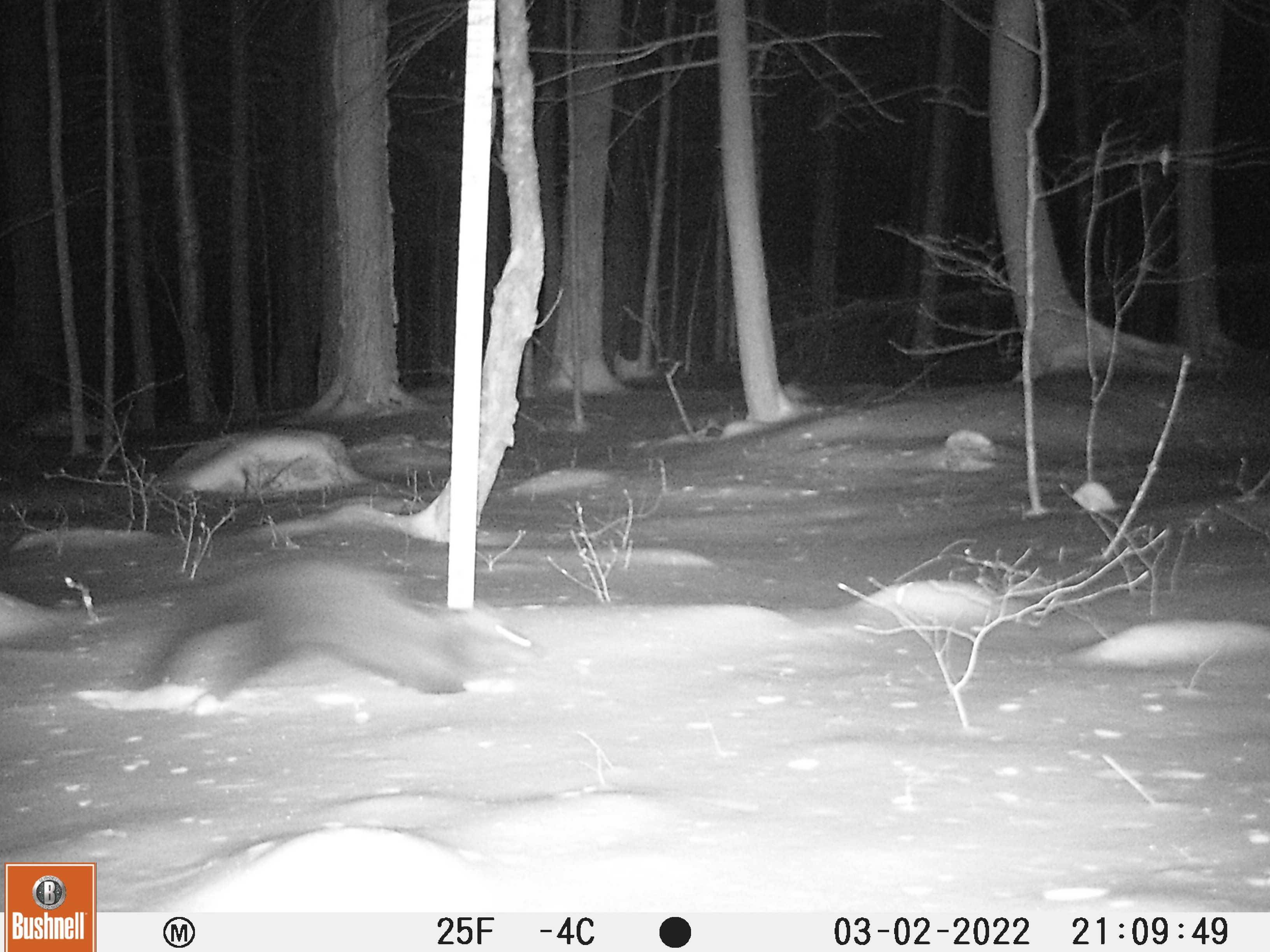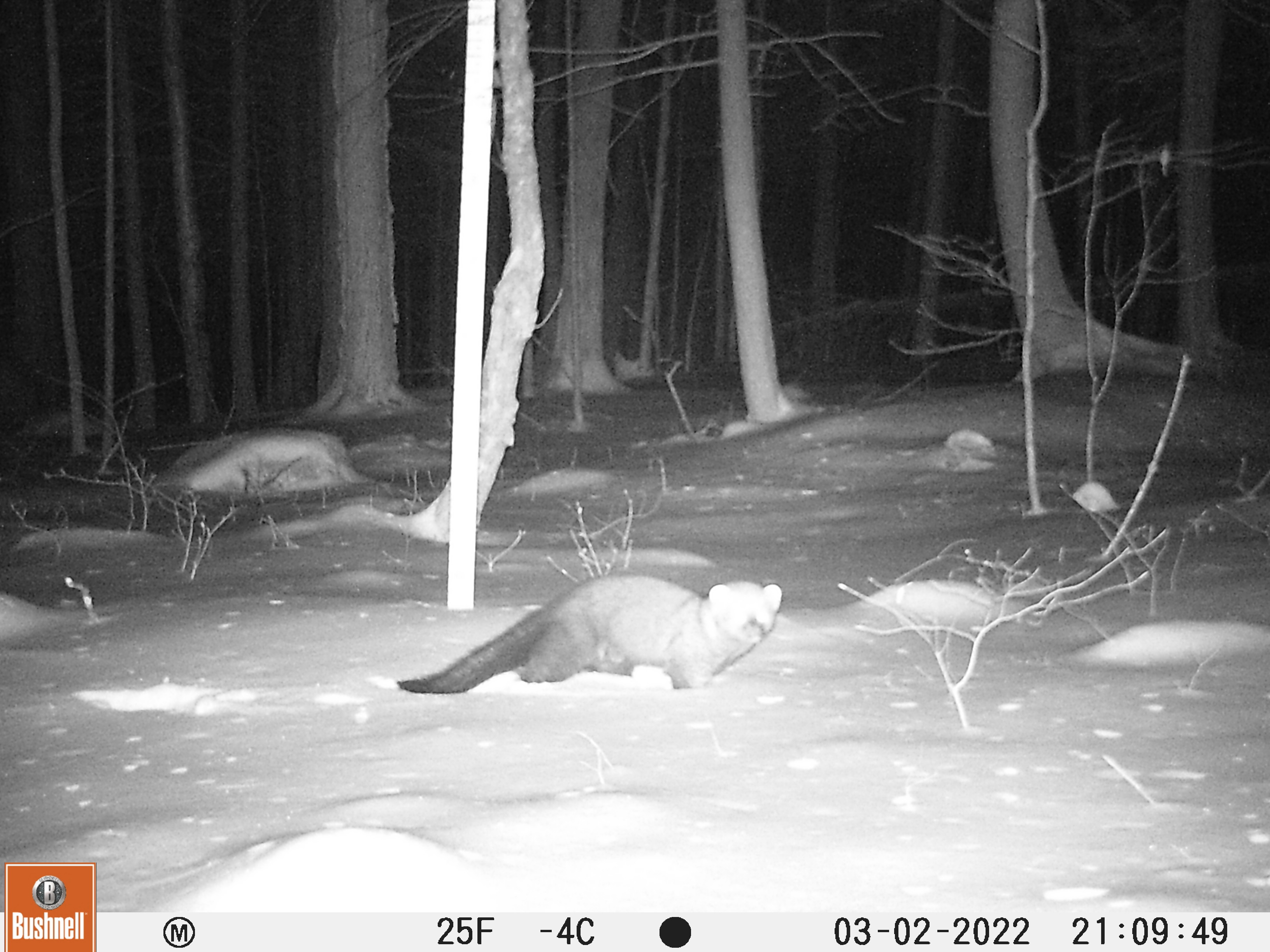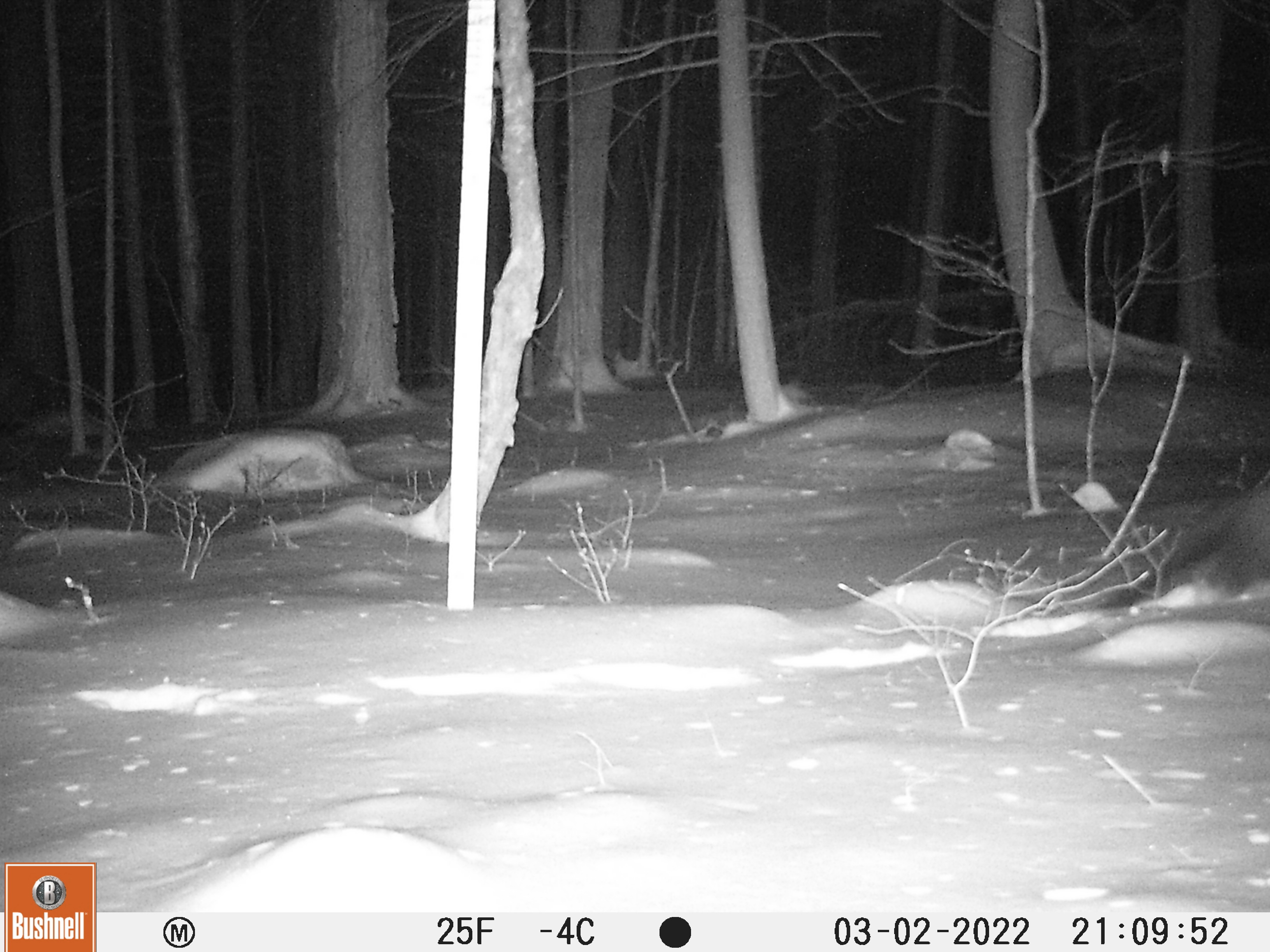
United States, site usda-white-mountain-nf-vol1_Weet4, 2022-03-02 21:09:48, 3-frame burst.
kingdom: Animalia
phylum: Chordata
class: Mammalia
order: Carnivora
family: Mustelidae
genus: Pekania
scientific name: Pekania pennanti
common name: fisher